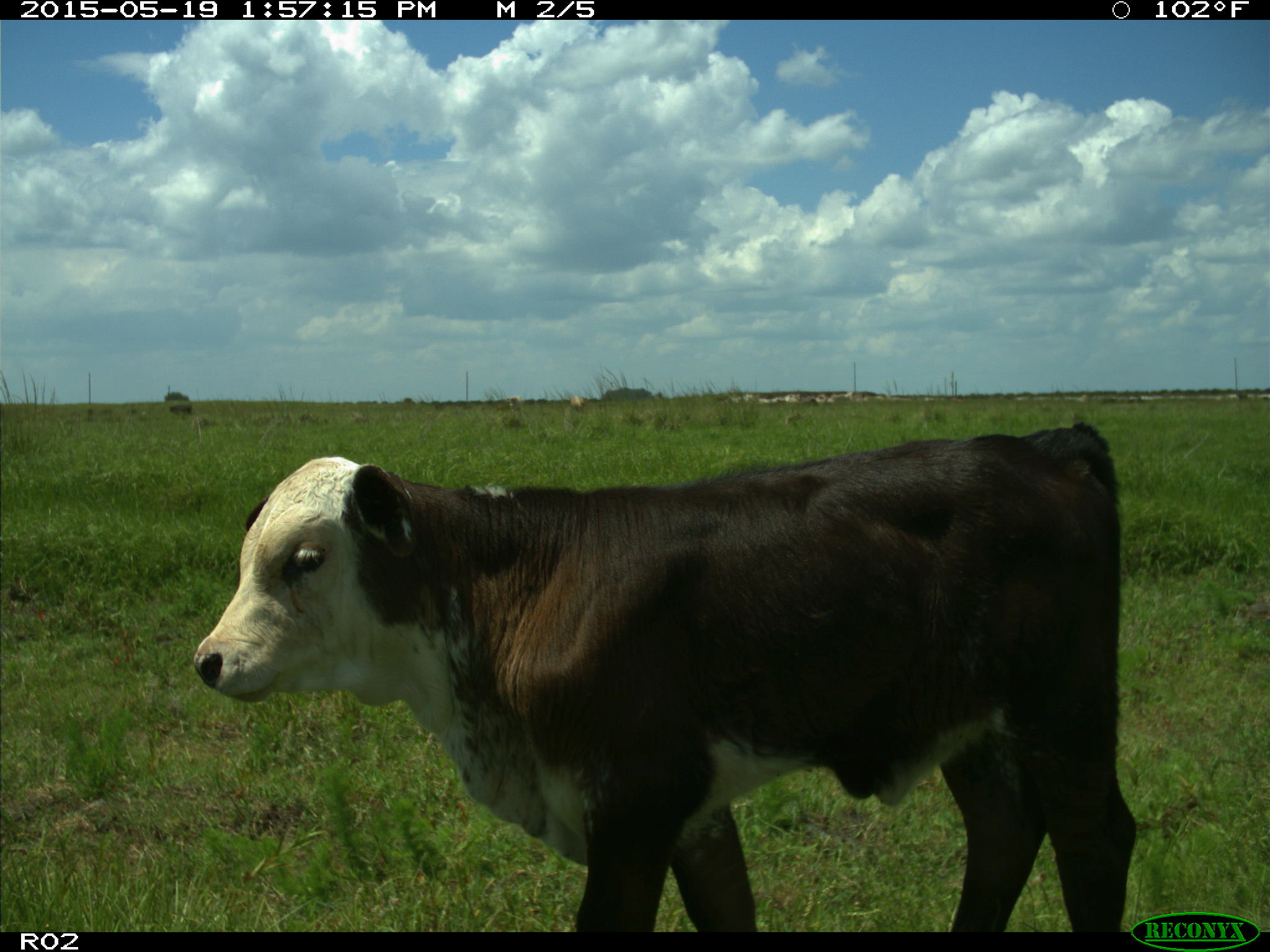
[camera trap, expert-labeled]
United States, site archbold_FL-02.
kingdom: Animalia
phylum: Chordata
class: Mammalia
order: Artiodactyla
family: Bovidae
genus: Bos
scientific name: Bos taurus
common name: domestic cow